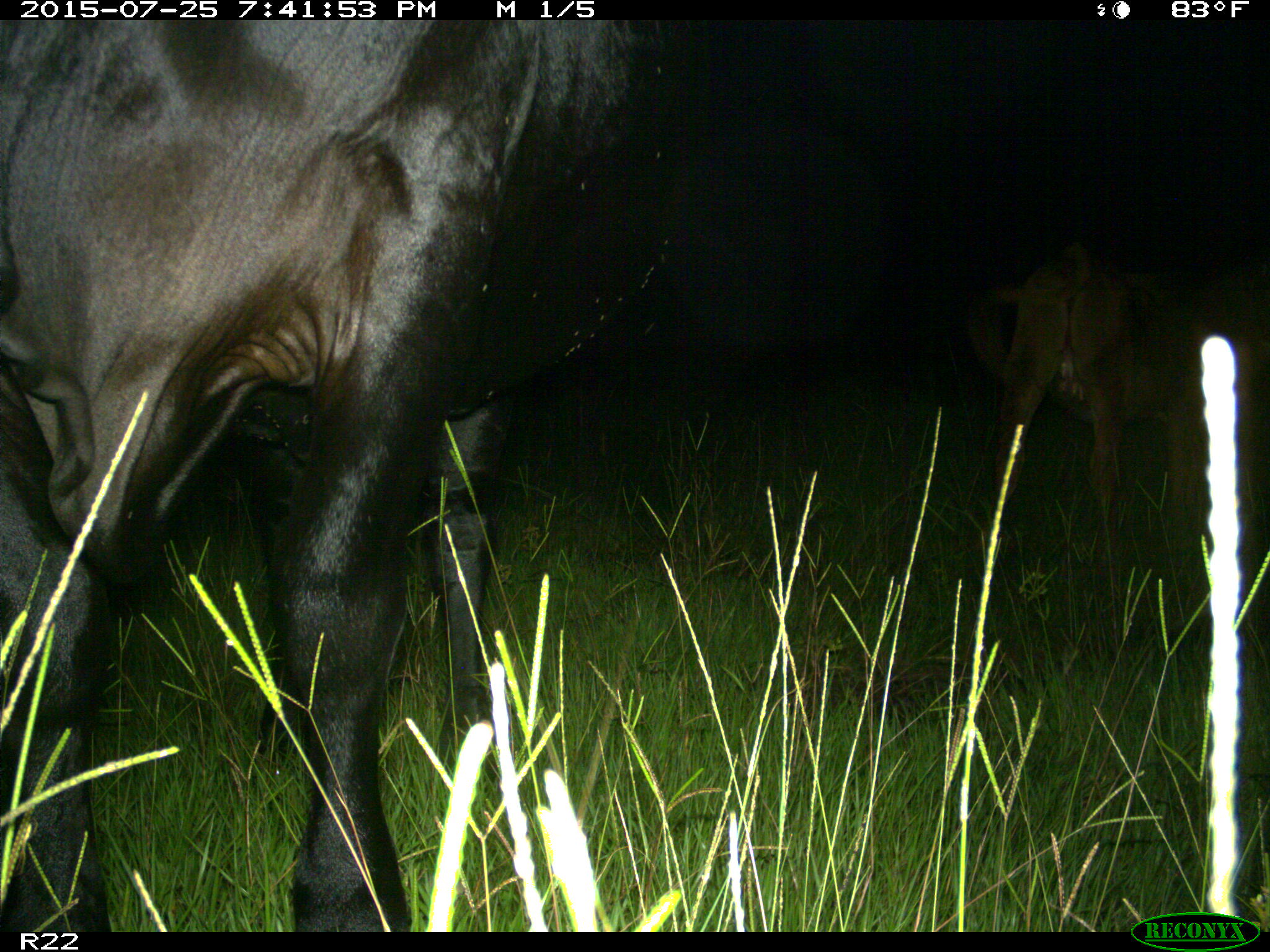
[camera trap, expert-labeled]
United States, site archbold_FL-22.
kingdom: Animalia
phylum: Chordata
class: Mammalia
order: Artiodactyla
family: Bovidae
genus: Bos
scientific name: Bos taurus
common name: domestic cow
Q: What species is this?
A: Bos taurus (domestic cow).